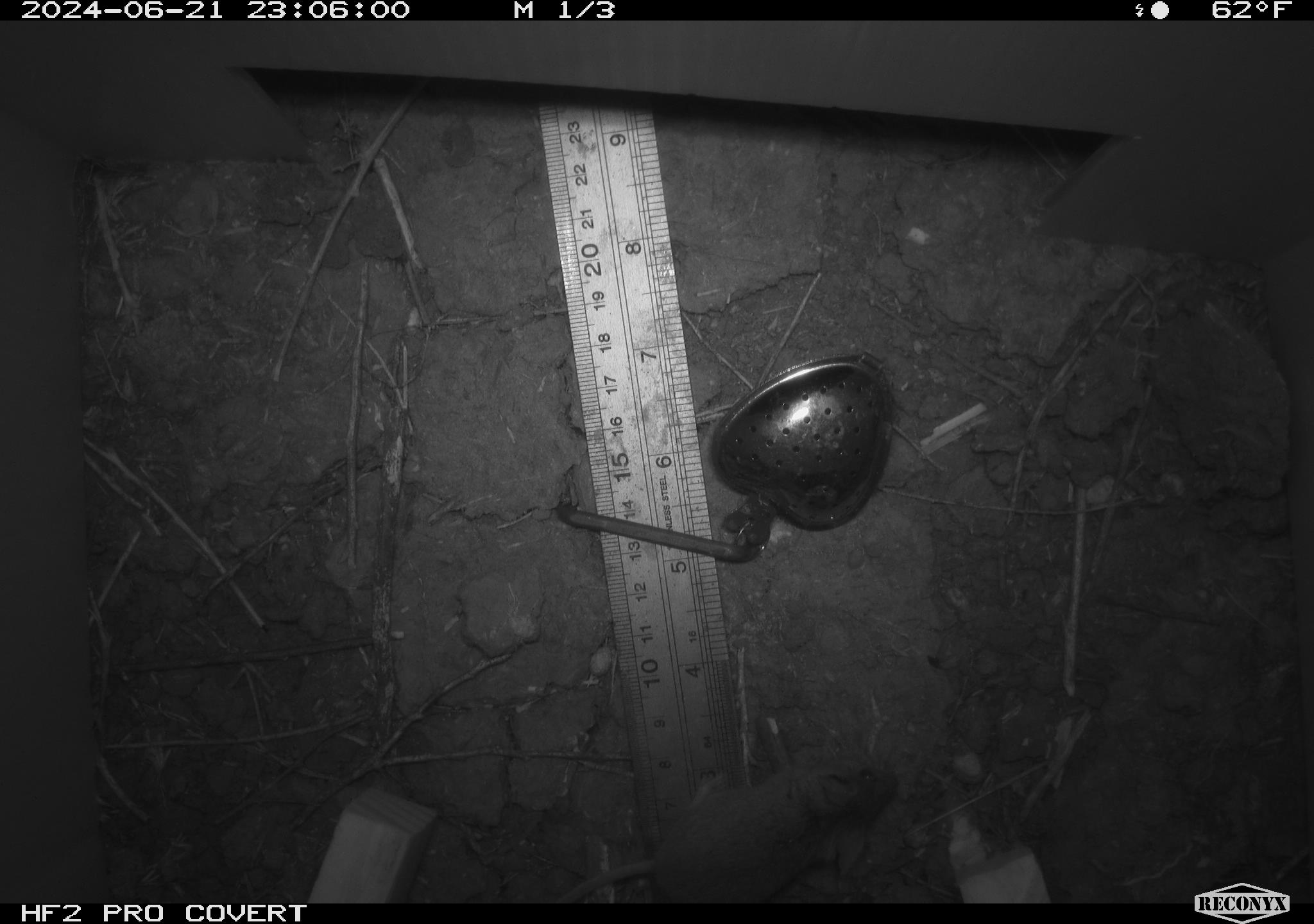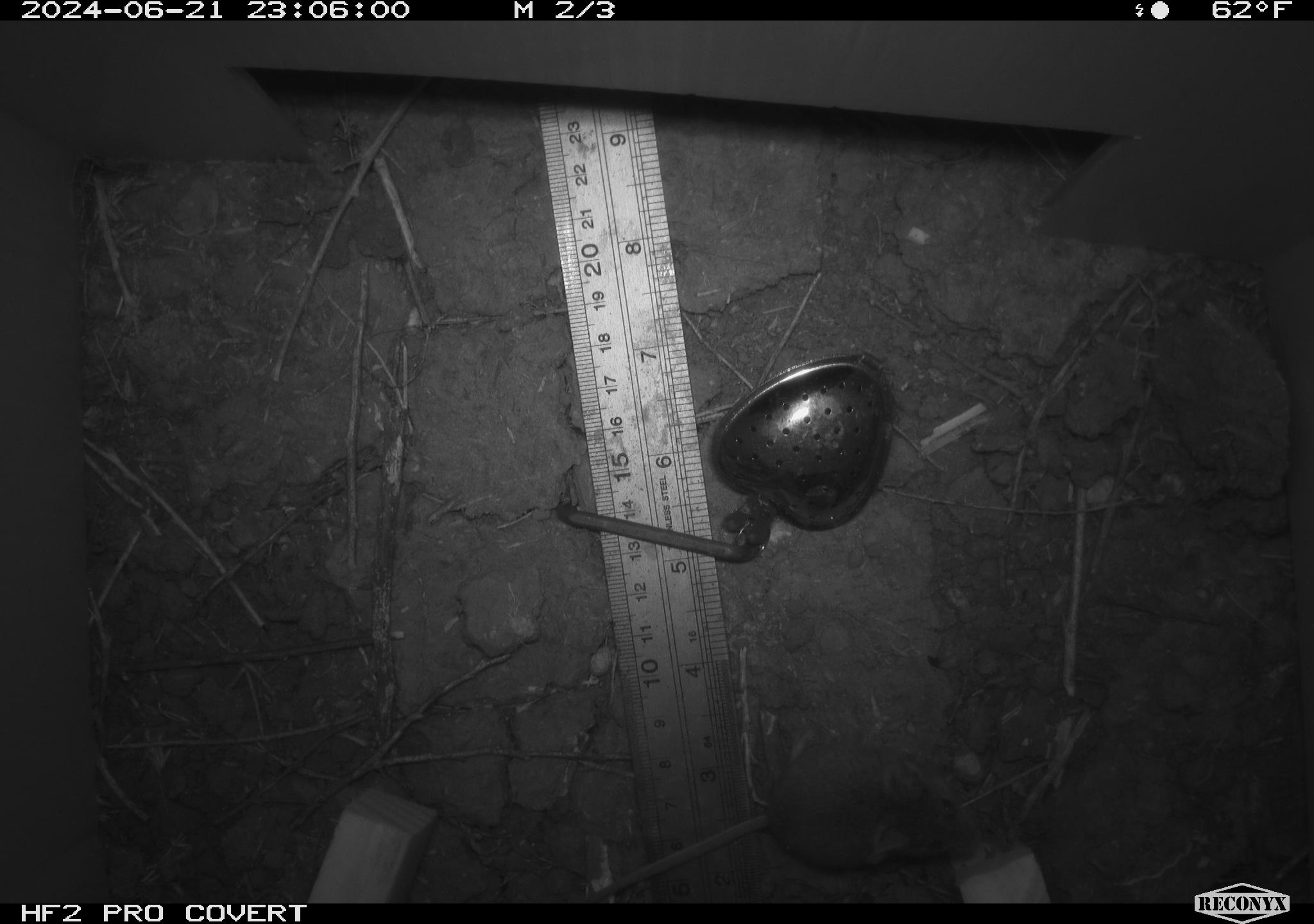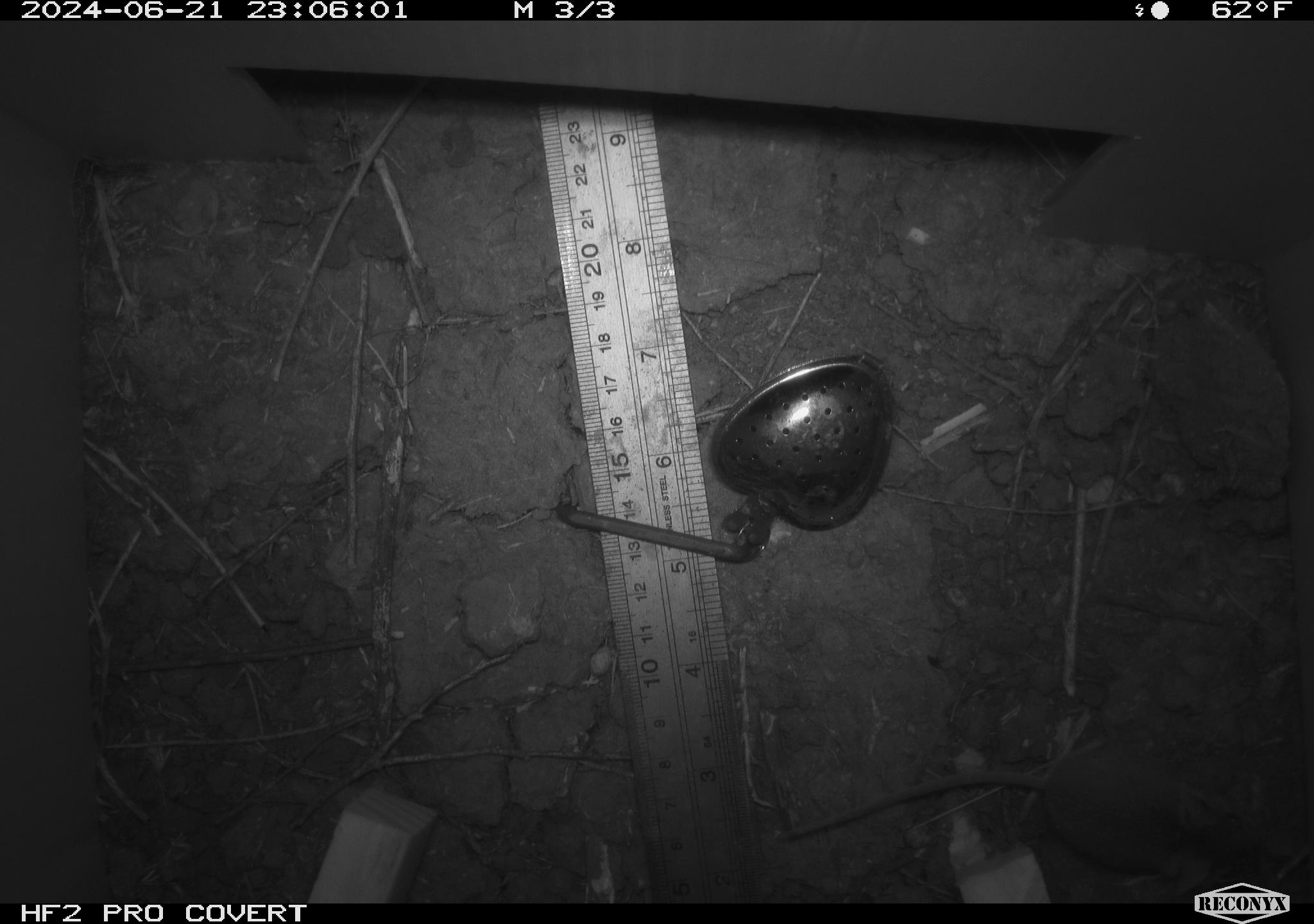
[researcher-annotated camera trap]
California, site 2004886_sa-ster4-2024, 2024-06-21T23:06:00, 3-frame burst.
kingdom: Animalia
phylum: Chordata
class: Mammalia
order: Rodentia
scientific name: Rodentia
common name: mouse species